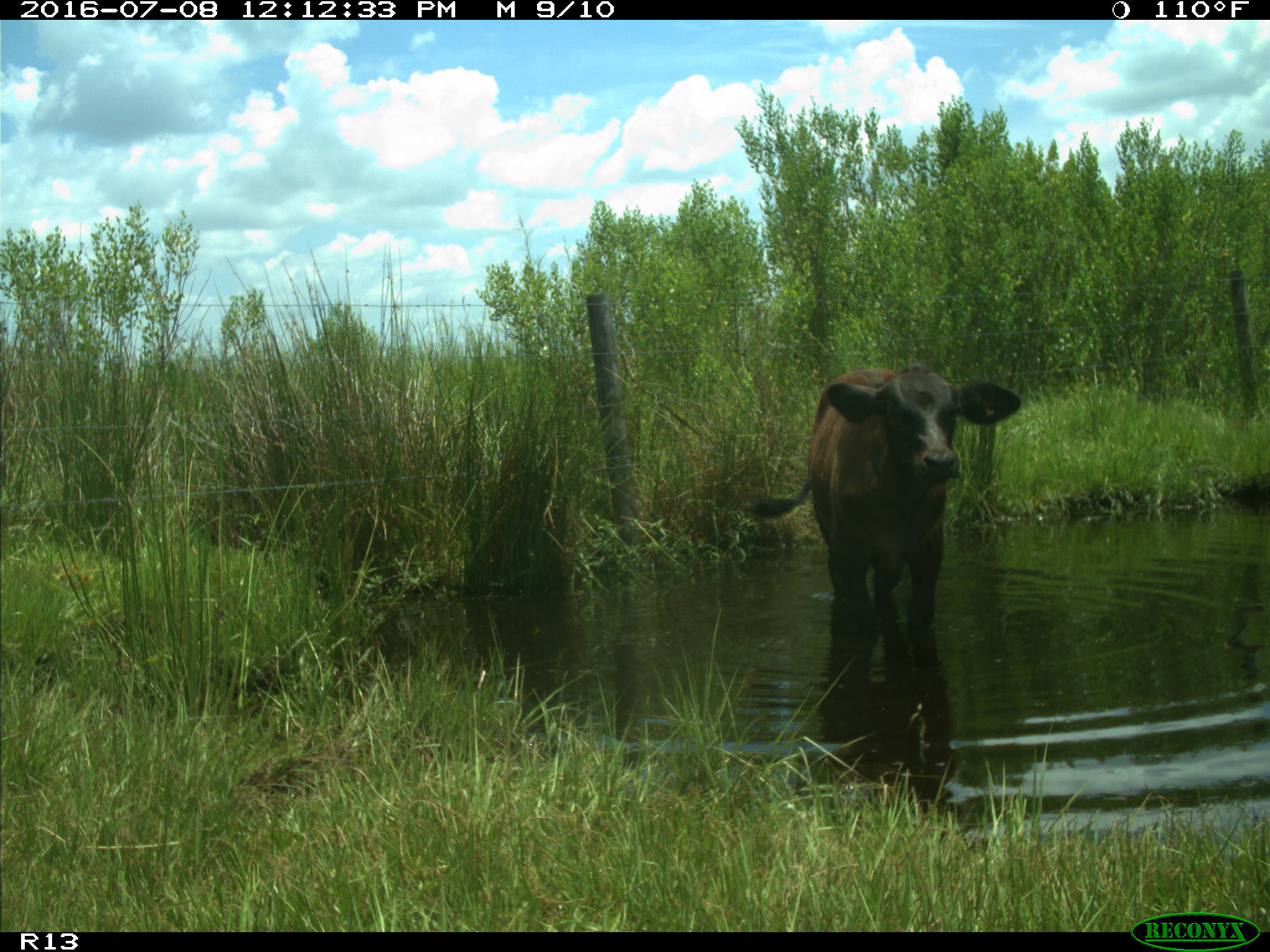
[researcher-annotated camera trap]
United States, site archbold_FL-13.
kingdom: Animalia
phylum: Chordata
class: Mammalia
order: Artiodactyla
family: Bovidae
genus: Bos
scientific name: Bos taurus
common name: domestic cow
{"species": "Bos taurus (domestic cow)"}